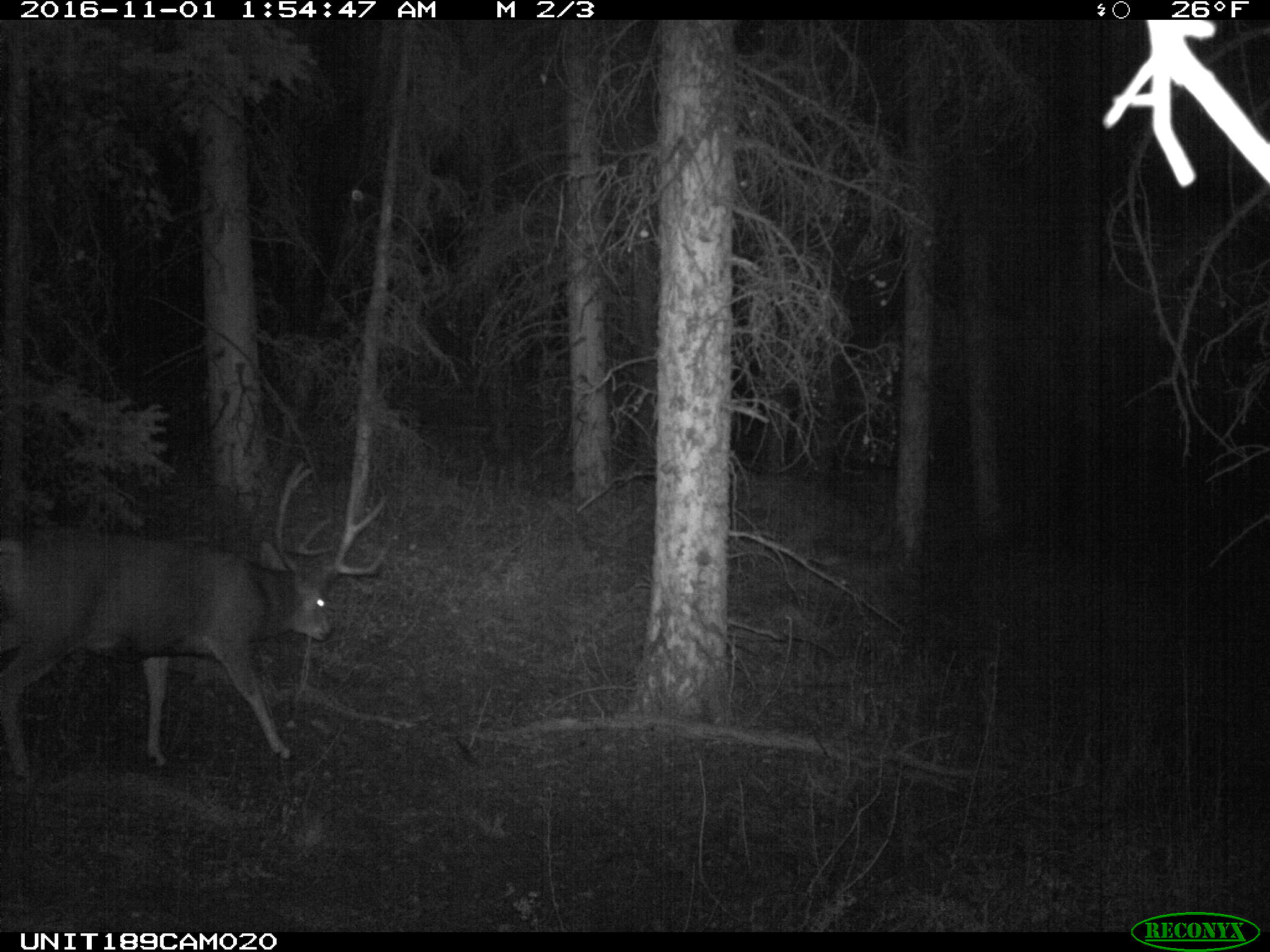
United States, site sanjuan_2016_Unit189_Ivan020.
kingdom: Animalia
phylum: Chordata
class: Mammalia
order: Artiodactyla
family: Cervidae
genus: Odocoileus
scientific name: Odocoileus hemionus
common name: mule deer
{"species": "Odocoileus hemionus (mule deer)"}